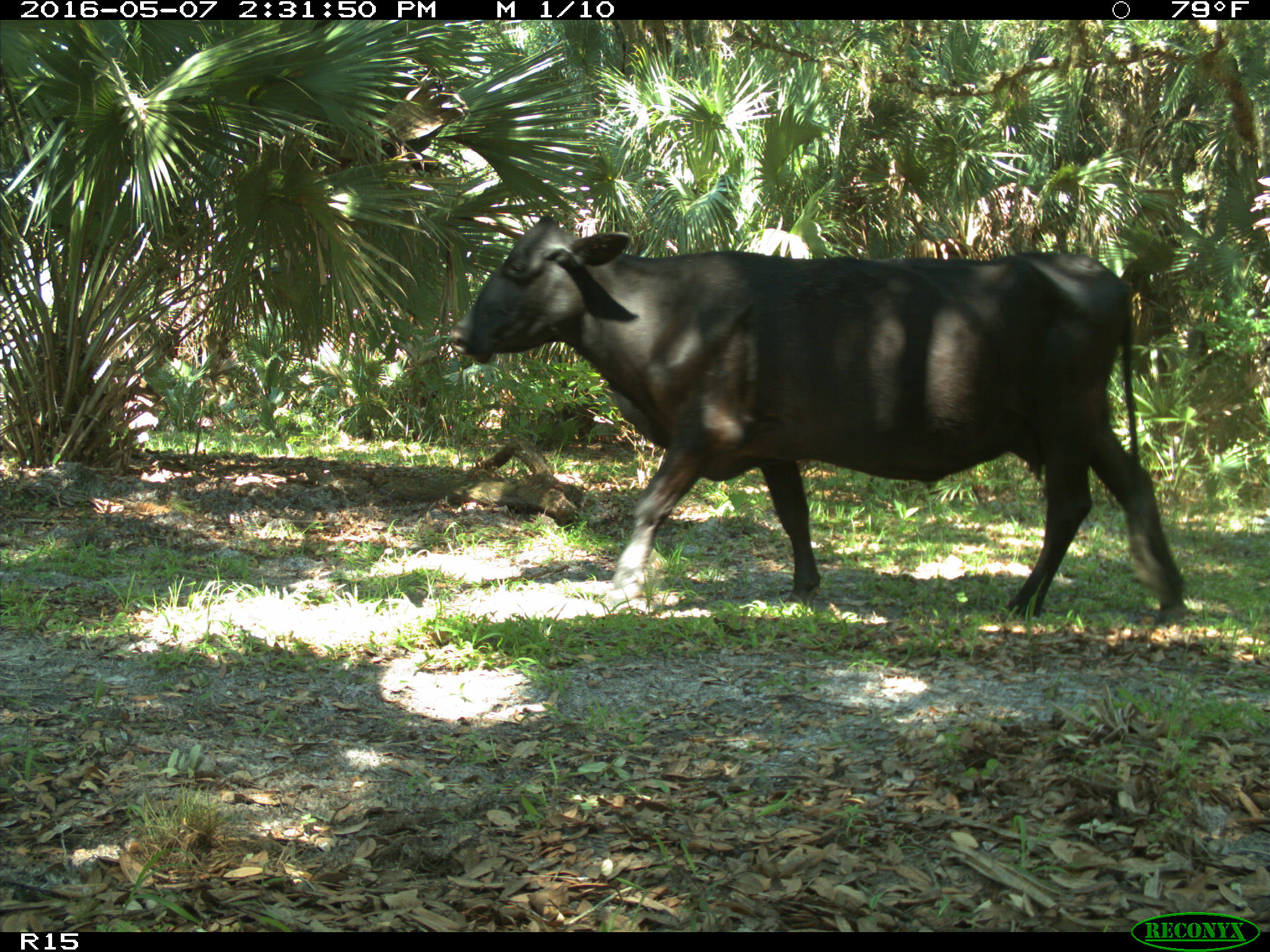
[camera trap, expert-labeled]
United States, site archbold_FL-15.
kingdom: Animalia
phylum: Chordata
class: Mammalia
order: Artiodactyla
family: Bovidae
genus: Bos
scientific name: Bos taurus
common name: domestic cow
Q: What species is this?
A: Bos taurus (domestic cow).